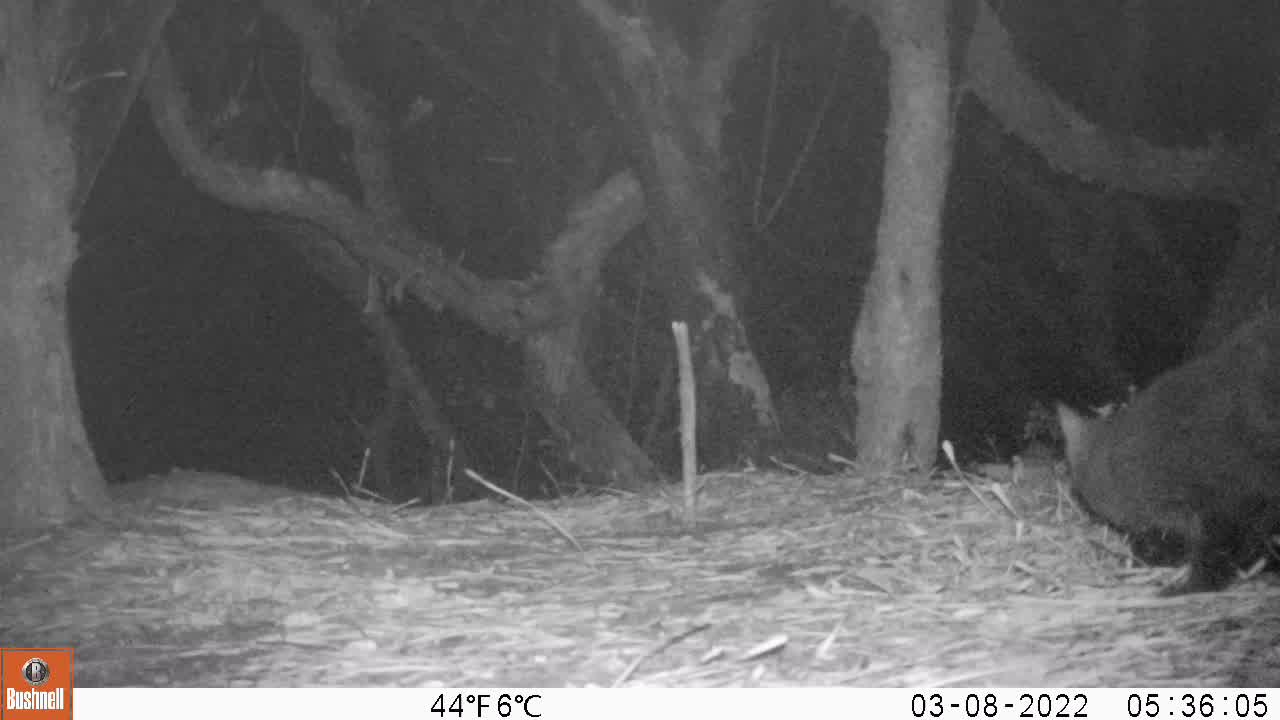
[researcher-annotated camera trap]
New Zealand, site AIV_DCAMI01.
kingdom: Animalia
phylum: Chordata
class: Mammalia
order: Carnivora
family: Felidae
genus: Felis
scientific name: Felis catus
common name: domestic cat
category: cat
Cat (domestic cat) (Felis catus).